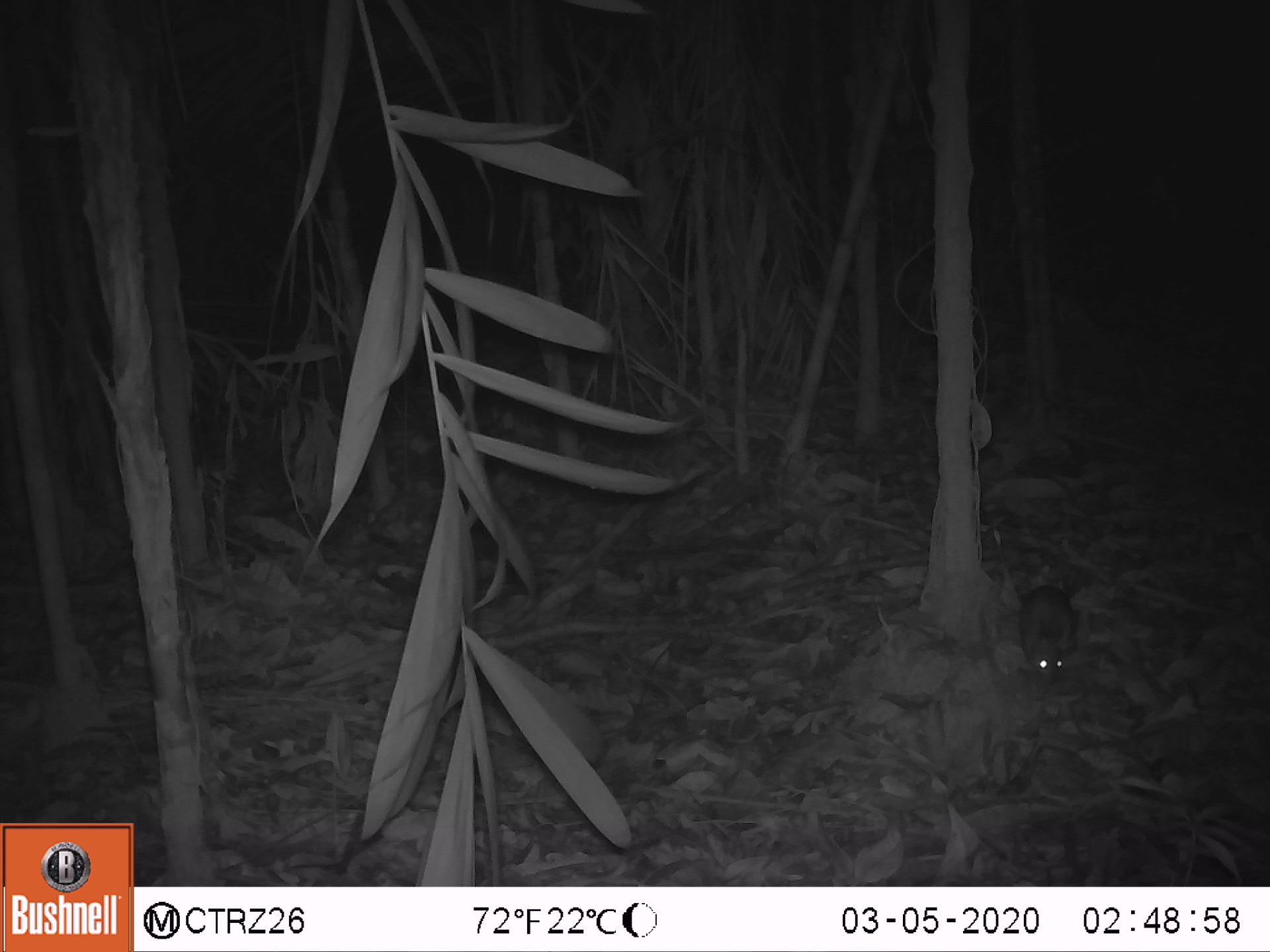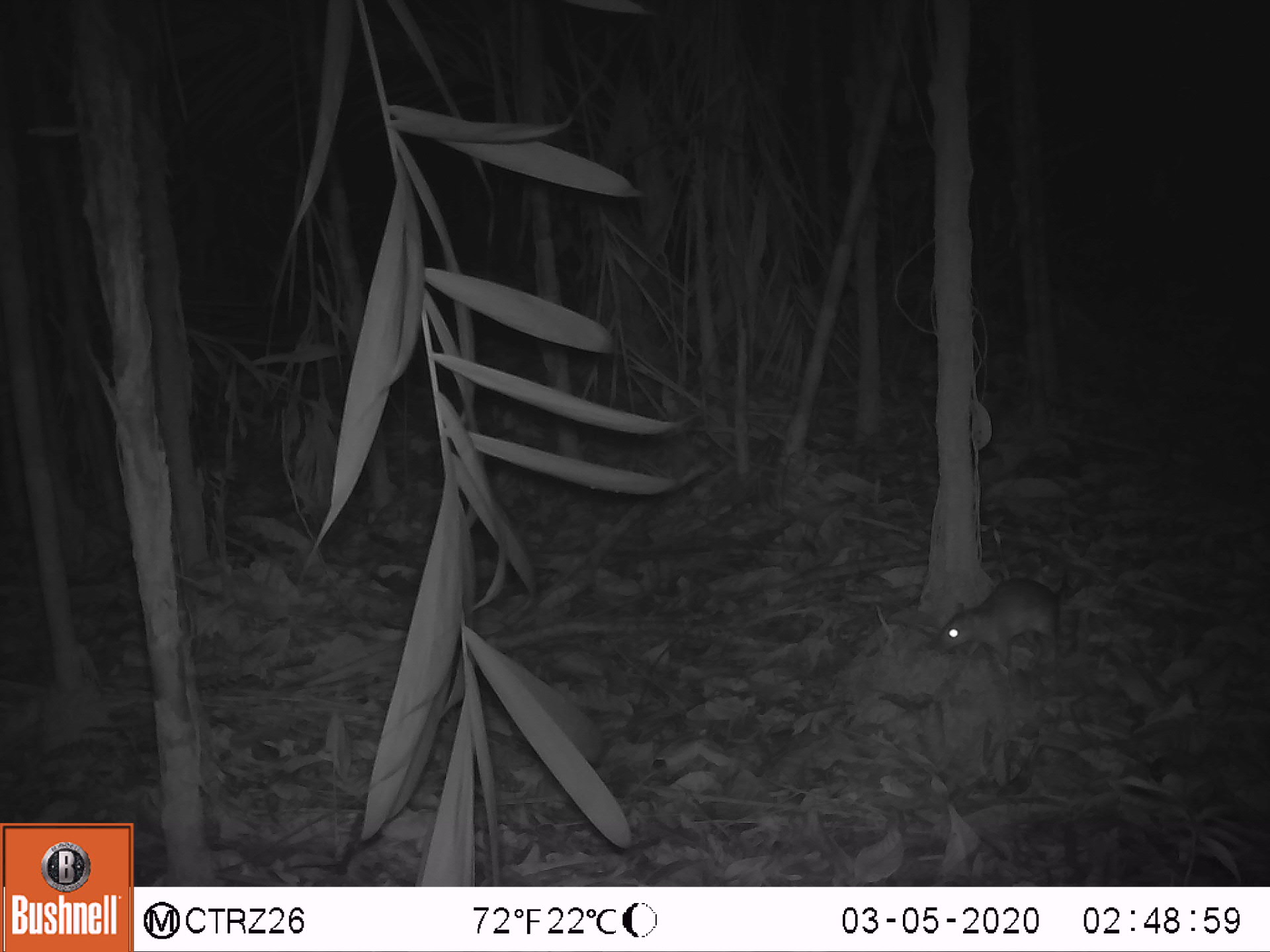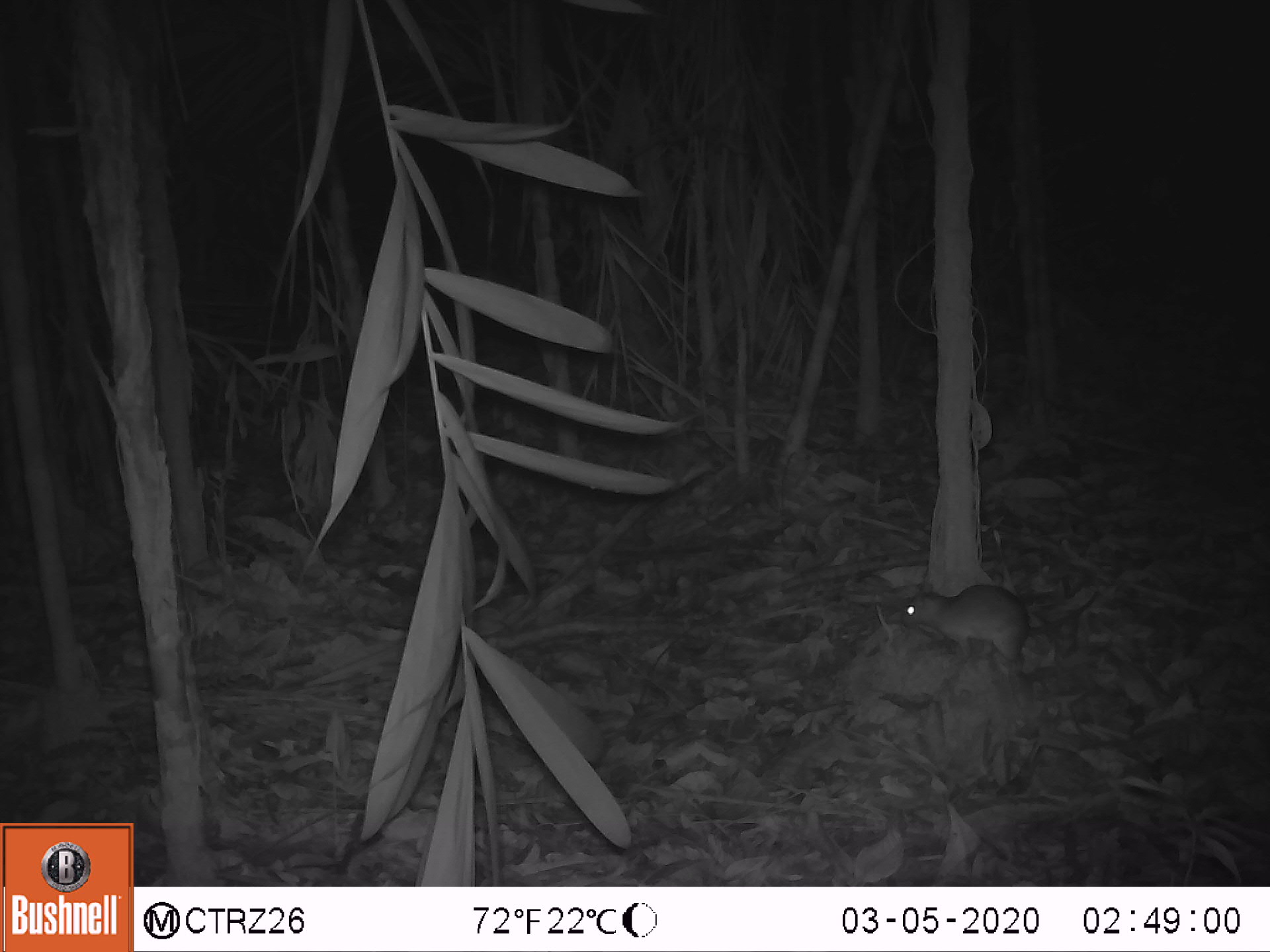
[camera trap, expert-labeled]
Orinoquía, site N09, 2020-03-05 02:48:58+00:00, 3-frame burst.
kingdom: Animalia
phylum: Chordata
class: Mammalia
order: Rodentia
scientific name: Rodentia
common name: rodent